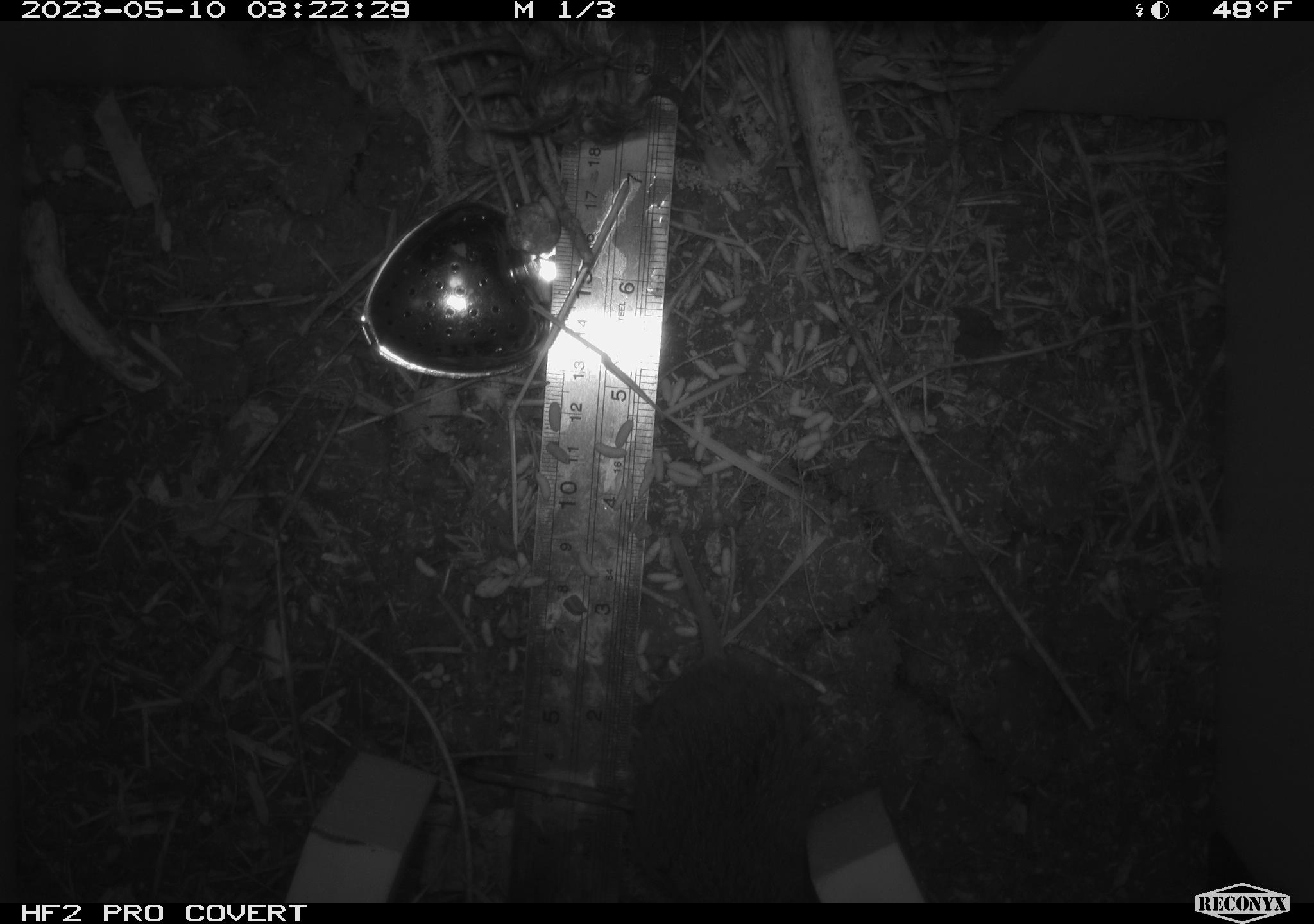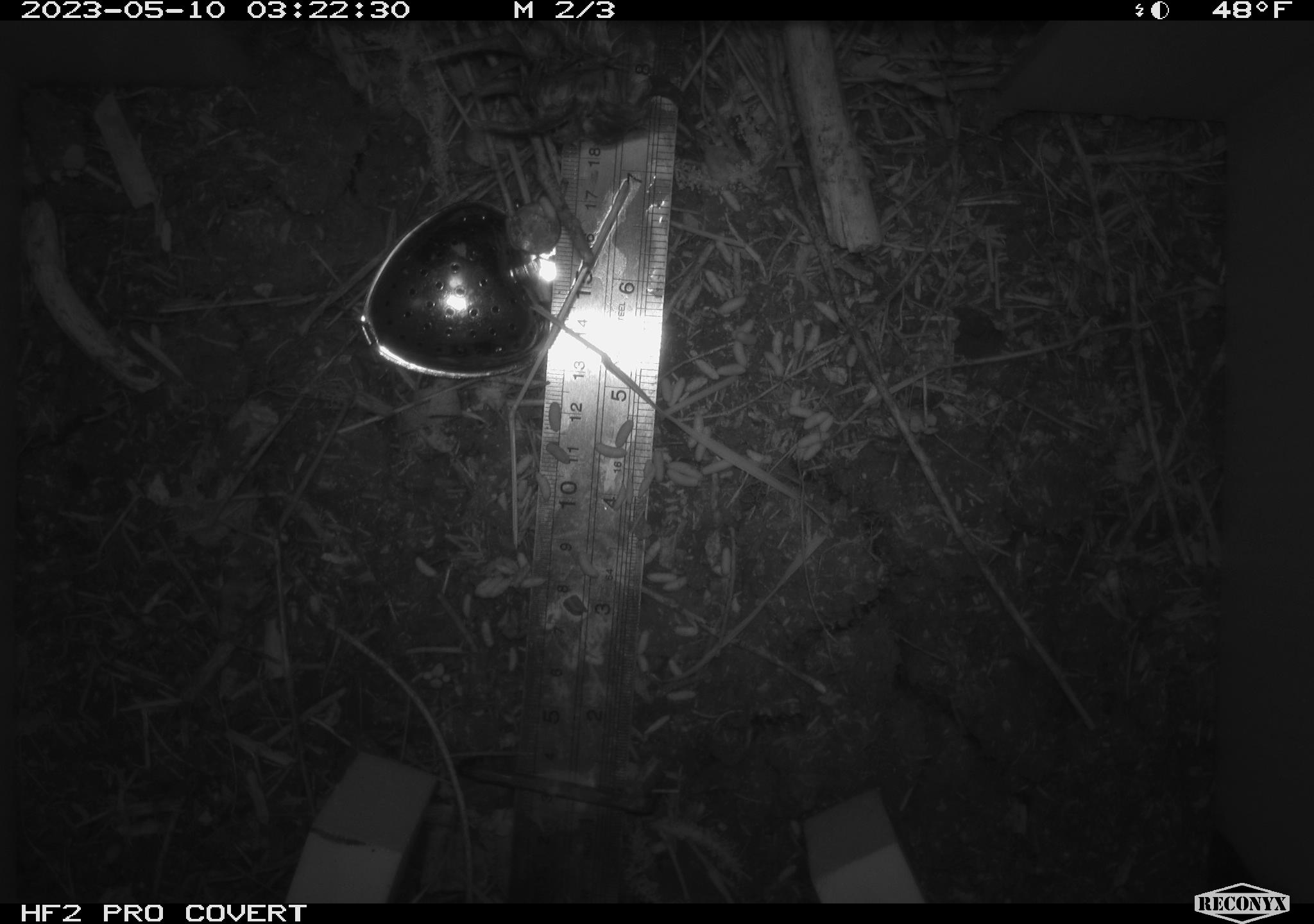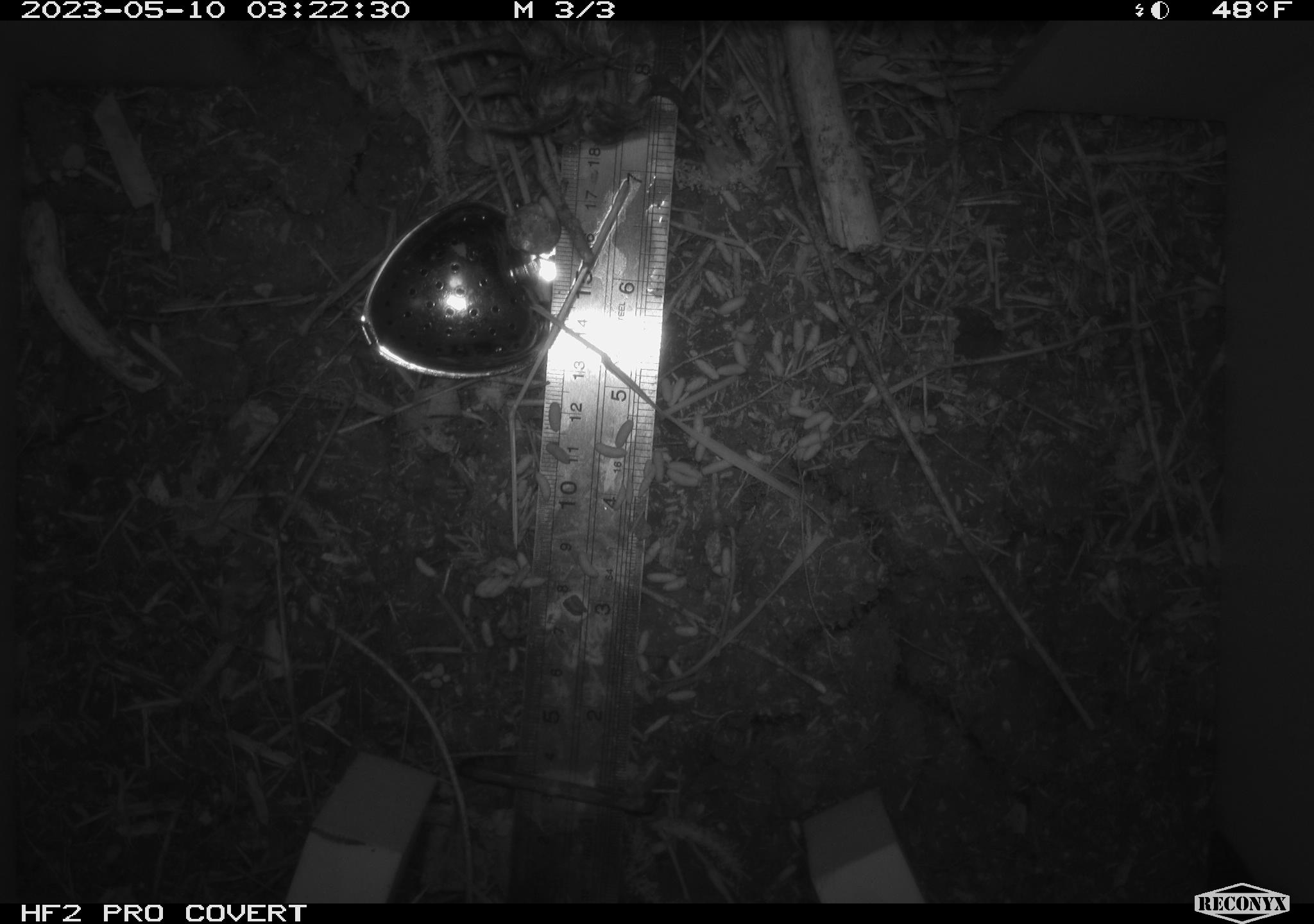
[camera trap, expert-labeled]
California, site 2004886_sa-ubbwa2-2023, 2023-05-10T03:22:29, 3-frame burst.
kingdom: Animalia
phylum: Chordata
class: Mammalia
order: Rodentia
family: Cricetidae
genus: Microtus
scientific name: Microtus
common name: meadow vole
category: microtus species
Microtus species (meadow vole) (Microtus).